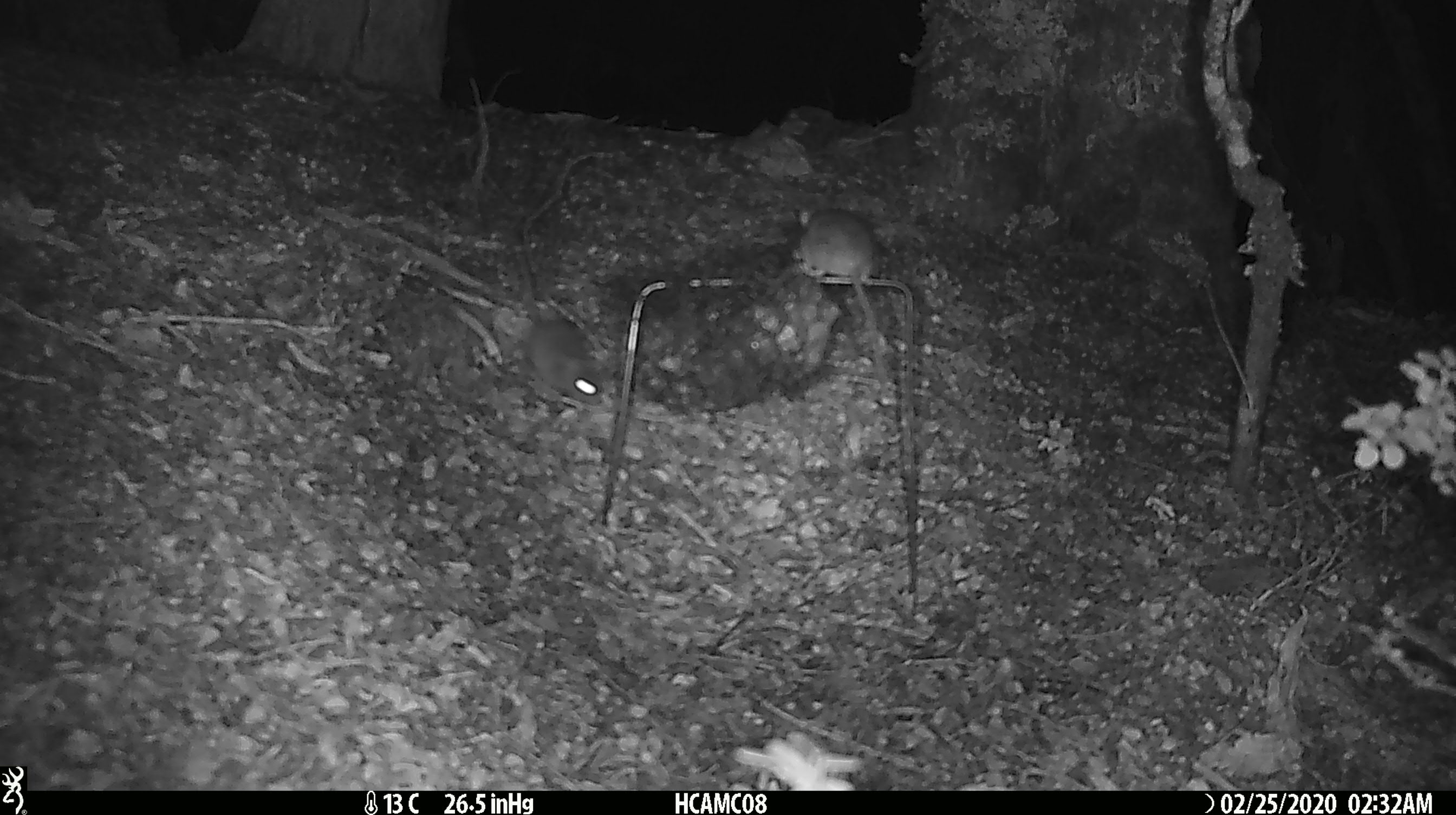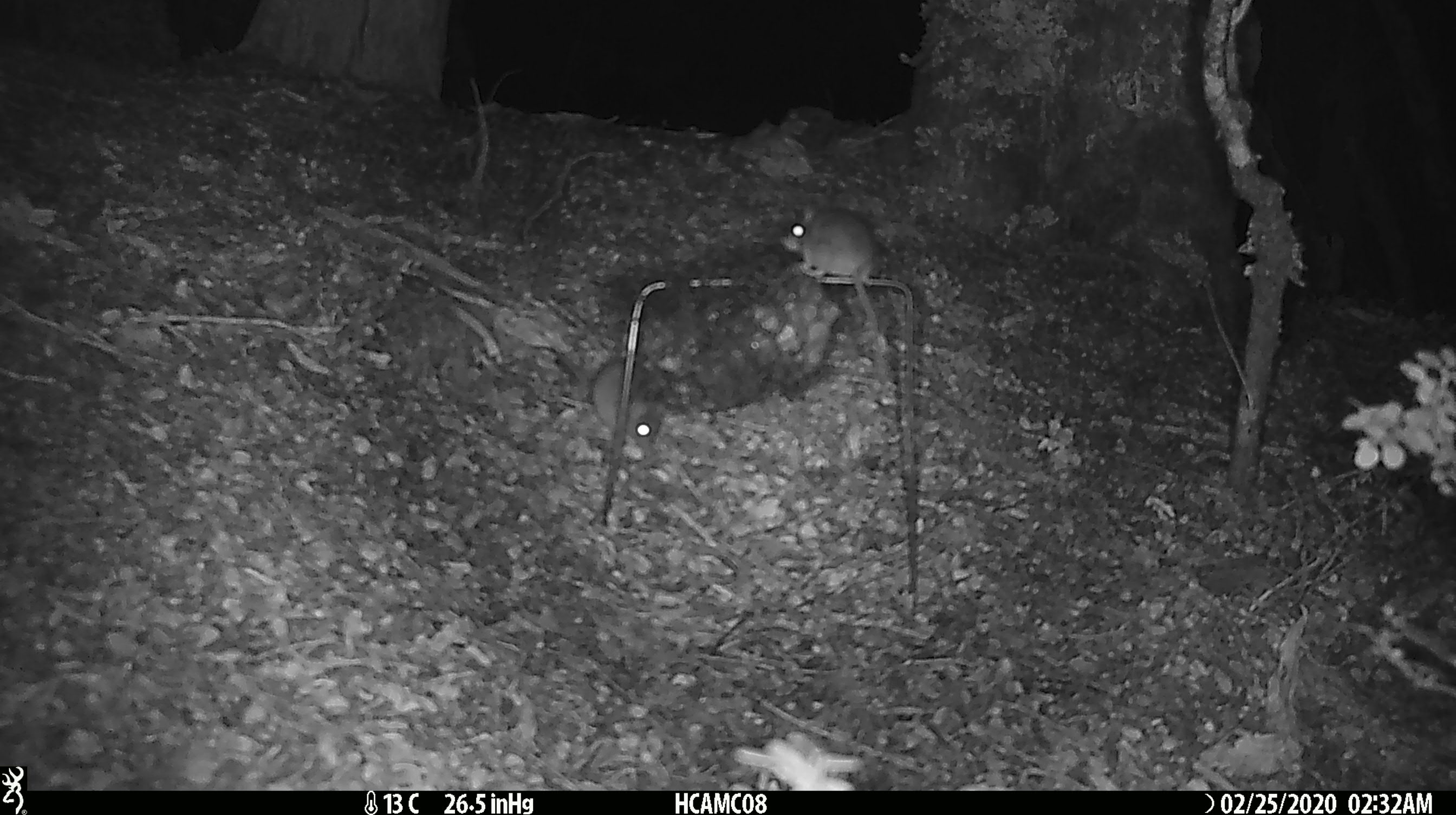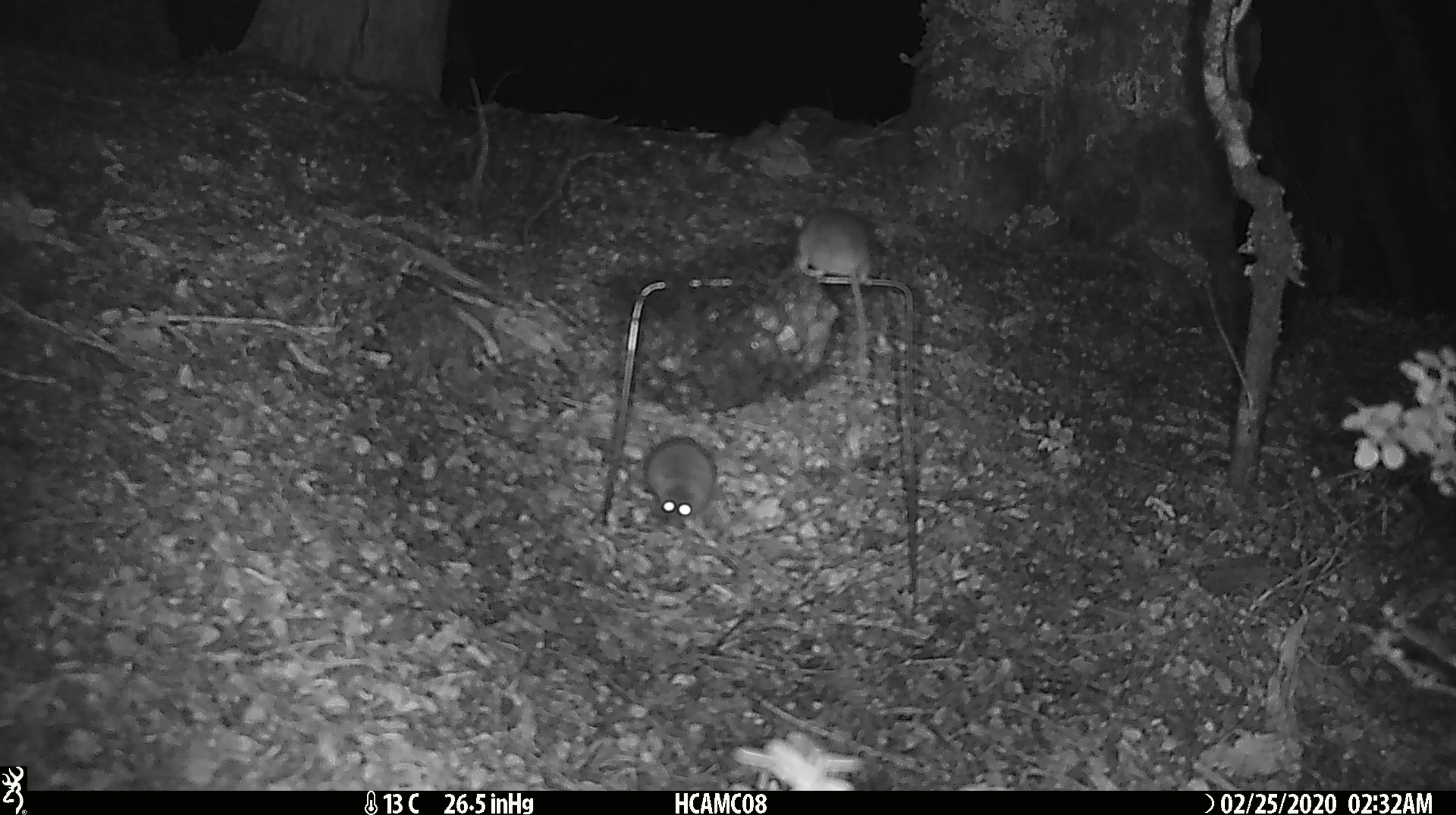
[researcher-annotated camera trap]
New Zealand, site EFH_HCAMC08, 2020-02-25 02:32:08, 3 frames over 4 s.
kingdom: Animalia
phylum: Chordata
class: Mammalia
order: Rodentia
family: Muridae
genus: Mus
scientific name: Mus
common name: mouse